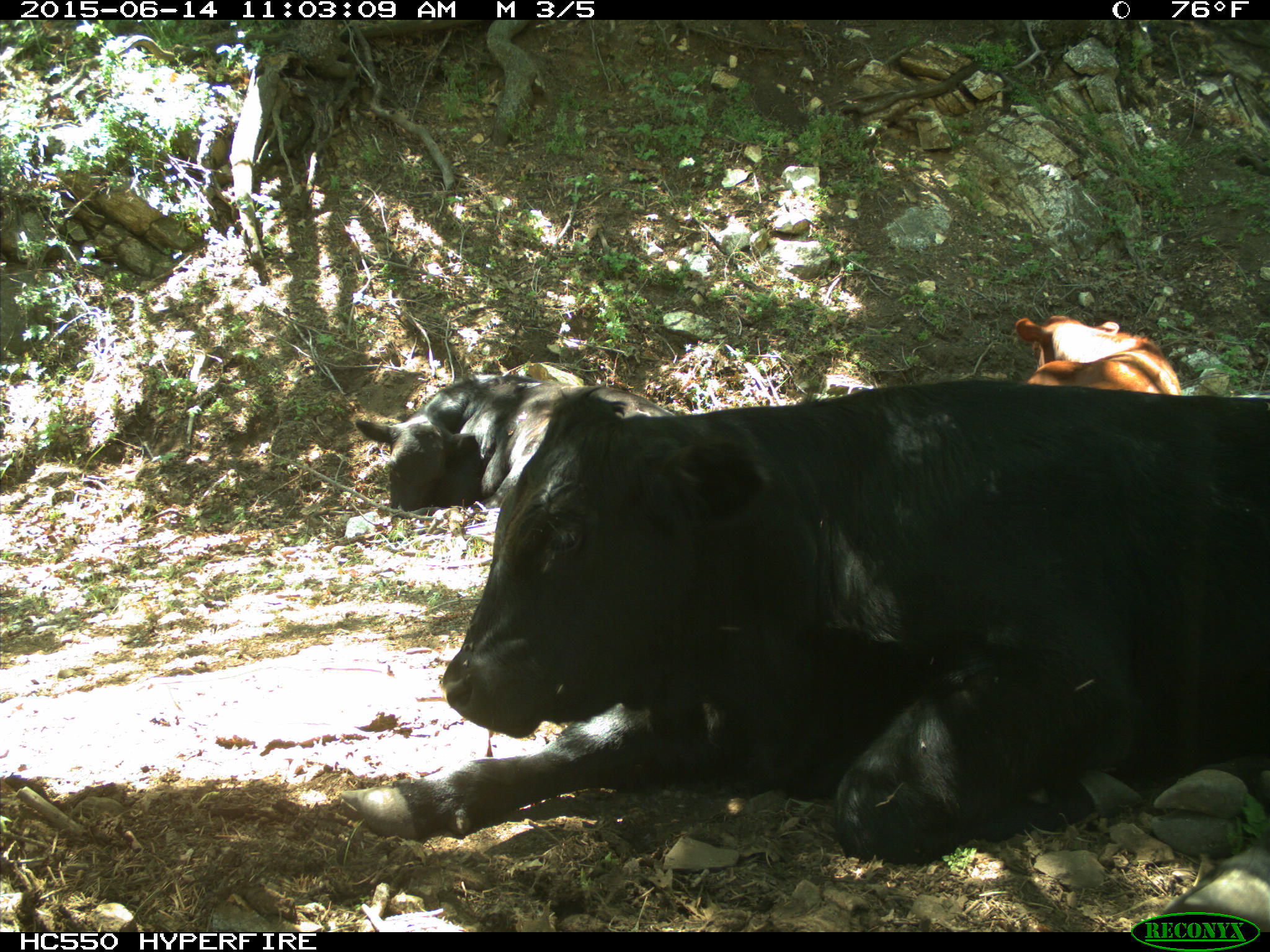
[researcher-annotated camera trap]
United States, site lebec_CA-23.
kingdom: Animalia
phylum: Chordata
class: Mammalia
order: Artiodactyla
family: Bovidae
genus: Bos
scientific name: Bos taurus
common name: domestic cow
Bos taurus (domestic cow).